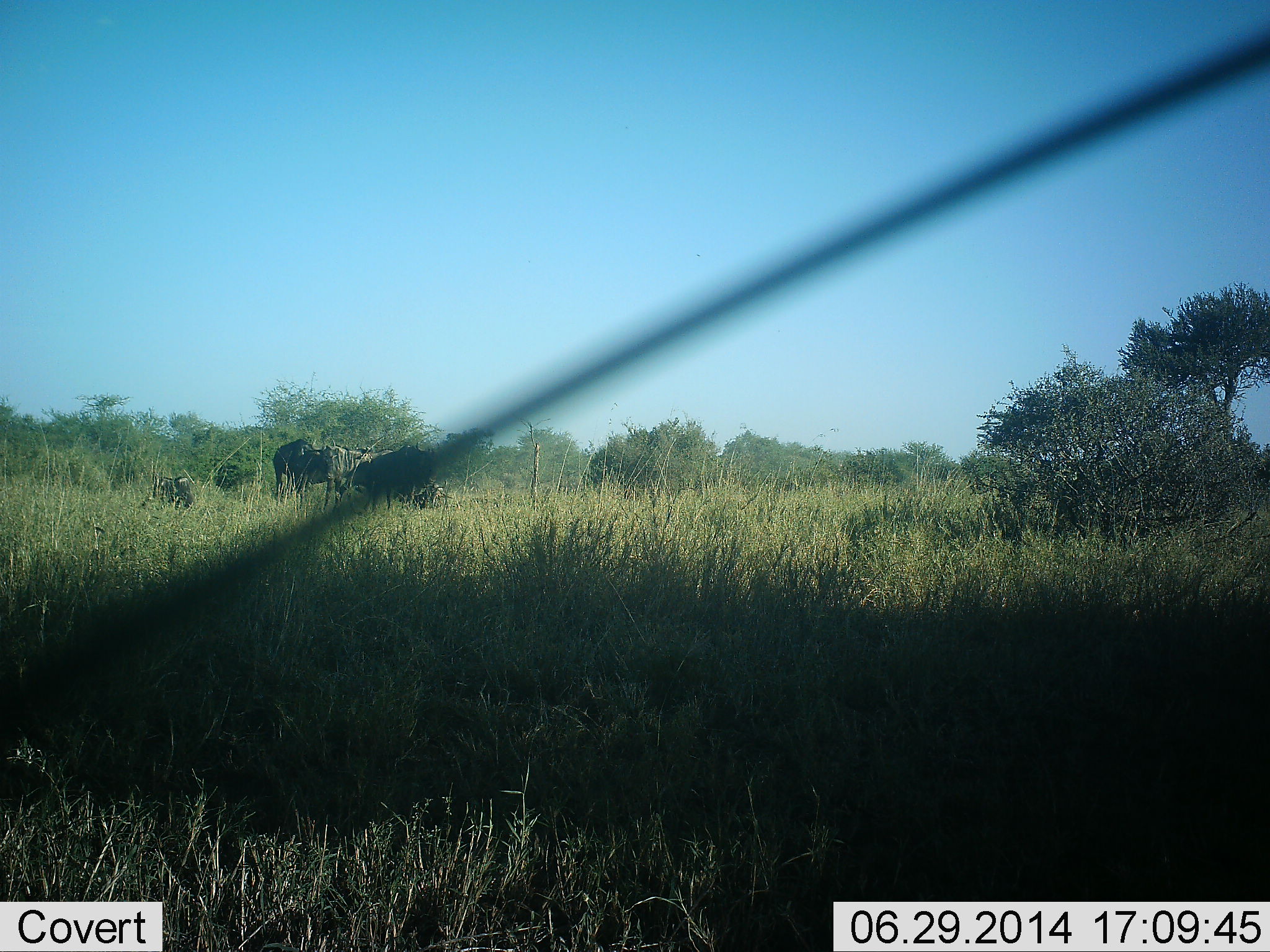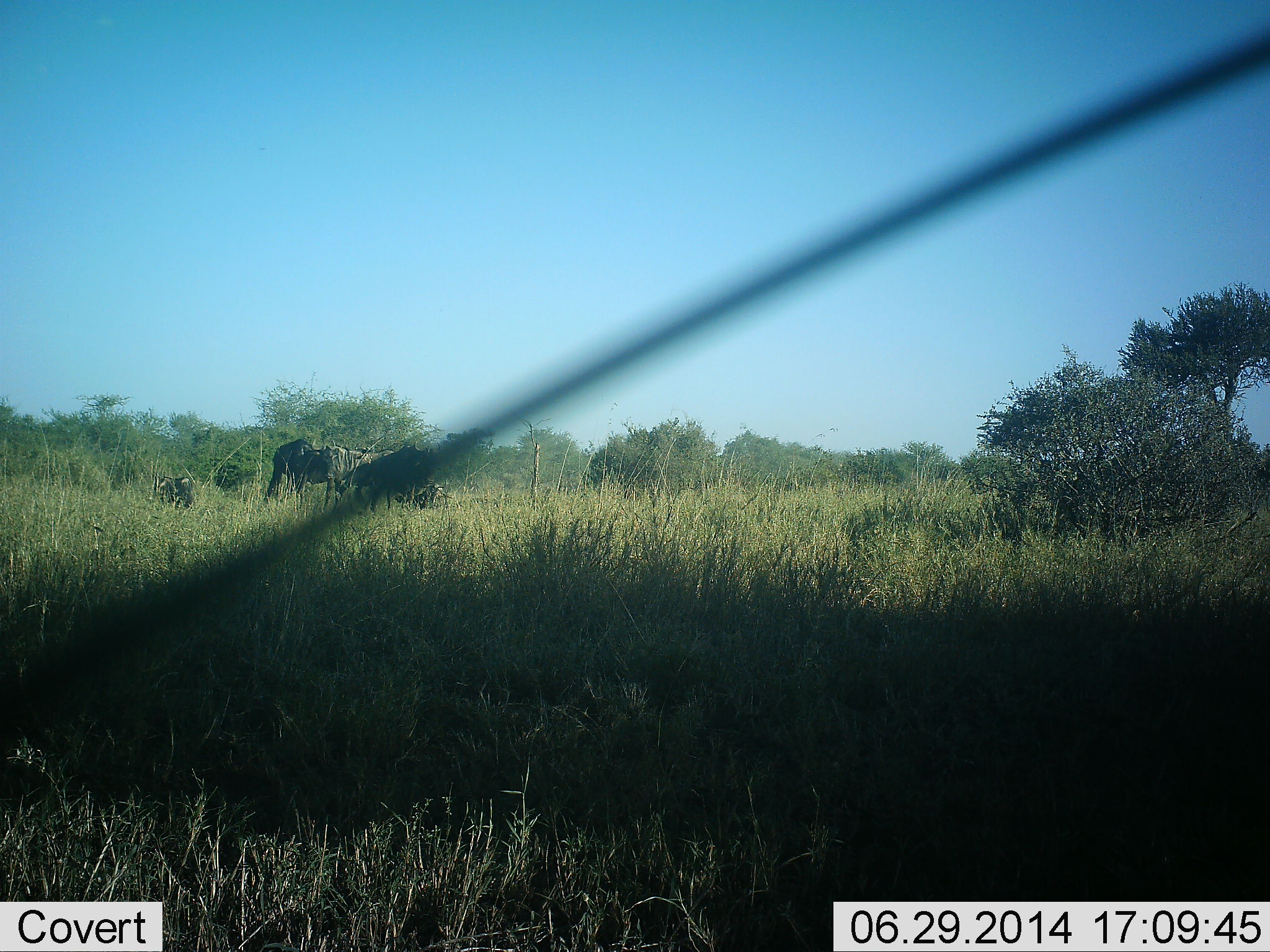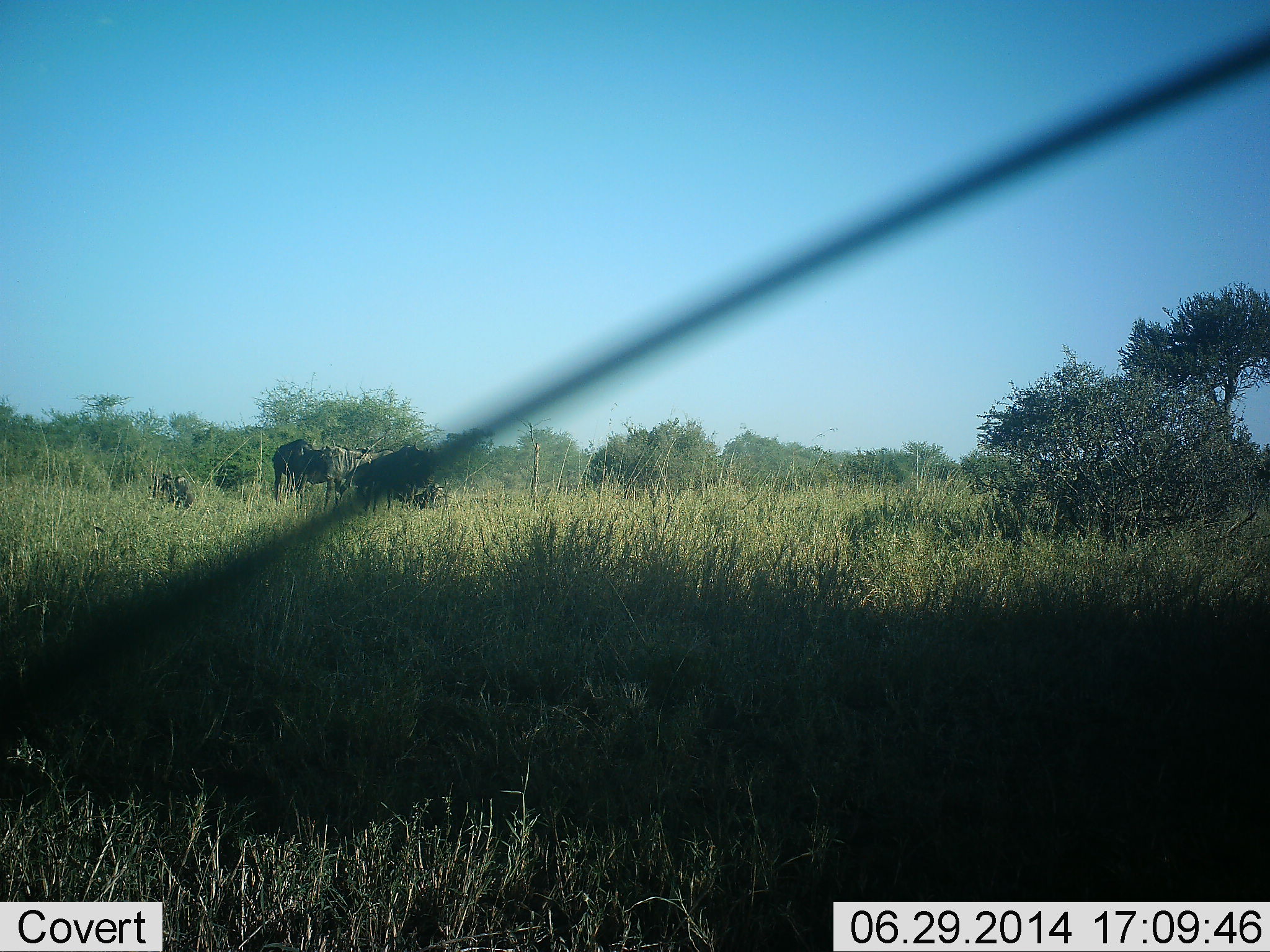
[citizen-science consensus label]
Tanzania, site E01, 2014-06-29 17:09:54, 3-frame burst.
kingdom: Animalia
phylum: Chordata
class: Mammalia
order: Artiodactyla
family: Bovidae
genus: Connochaetes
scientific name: Connochaetes taurinus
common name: blue wildebeest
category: wildebeest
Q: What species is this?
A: Wildebeest (blue wildebeest) (Connochaetes taurinus).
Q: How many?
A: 3.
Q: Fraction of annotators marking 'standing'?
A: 78%.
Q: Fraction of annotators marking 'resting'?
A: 44%.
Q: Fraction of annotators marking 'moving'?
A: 0%.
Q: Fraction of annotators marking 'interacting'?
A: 0%.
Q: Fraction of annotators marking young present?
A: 0%.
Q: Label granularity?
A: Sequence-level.